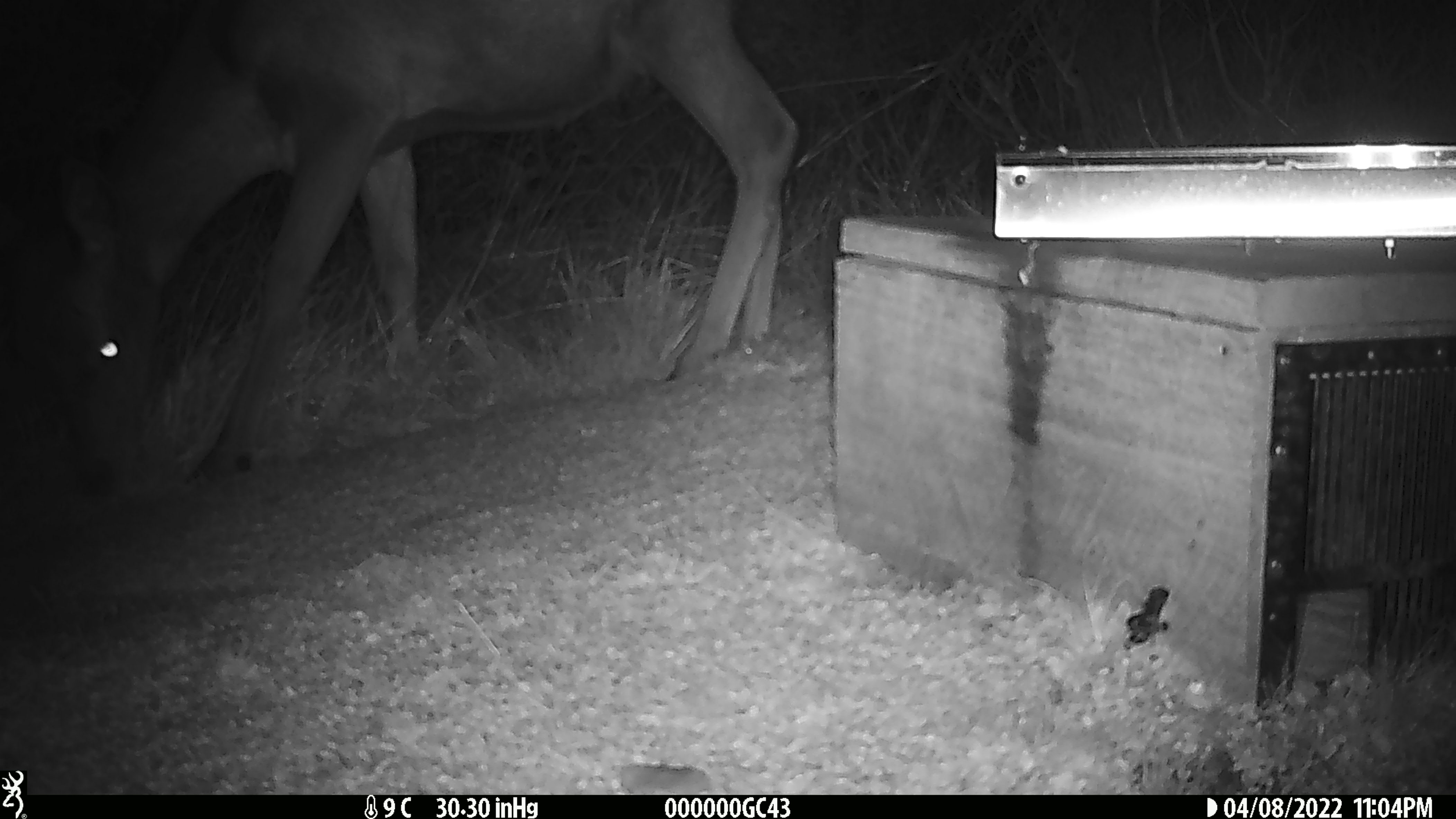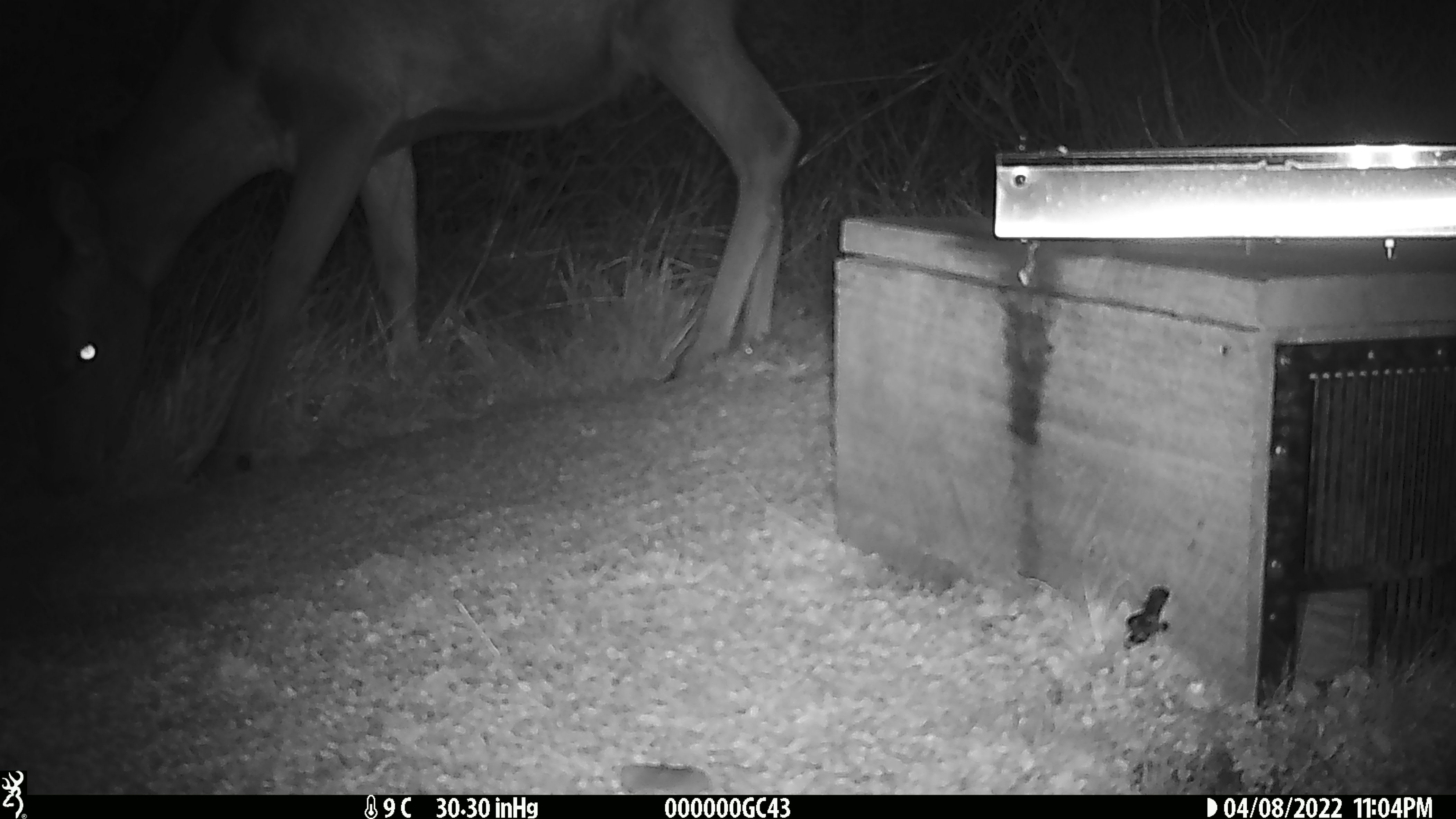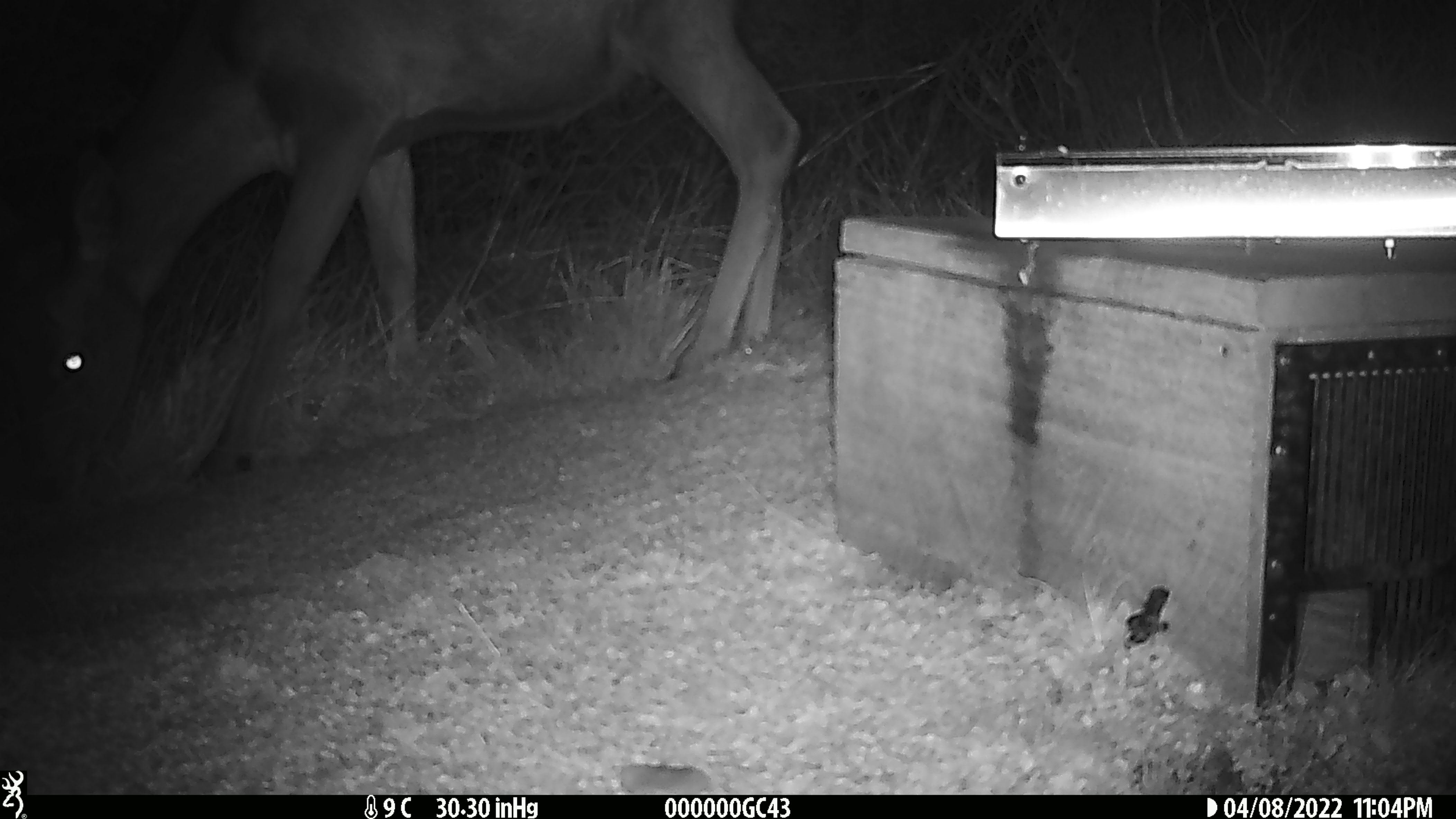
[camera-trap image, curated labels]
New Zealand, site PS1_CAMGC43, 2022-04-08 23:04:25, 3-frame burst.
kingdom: Animalia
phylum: Chordata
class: Mammalia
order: Artiodactyla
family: Cervidae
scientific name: Cervidae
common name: deer